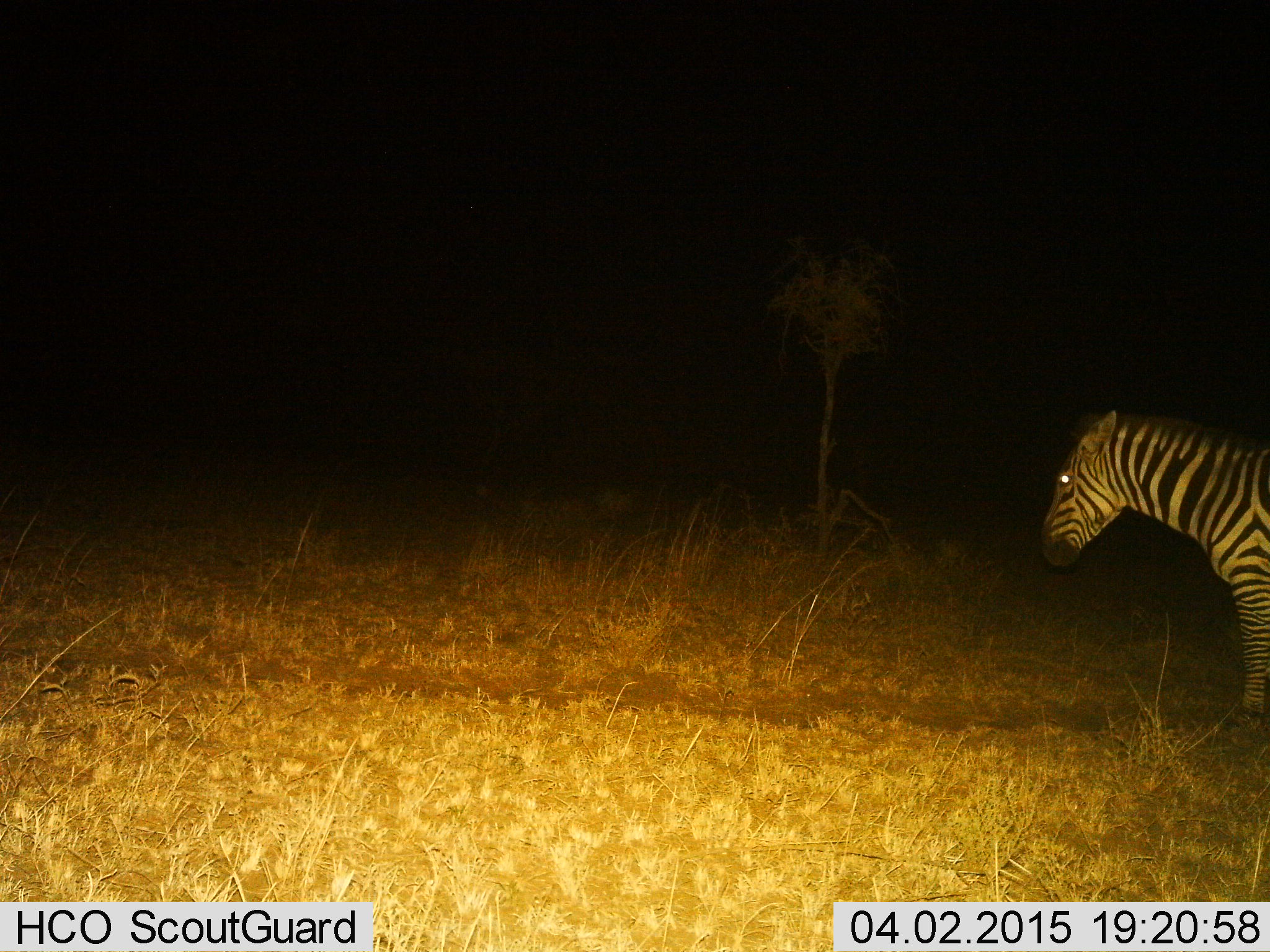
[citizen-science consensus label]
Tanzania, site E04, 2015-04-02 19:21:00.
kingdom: Animalia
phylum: Chordata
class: Mammalia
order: Perissodactyla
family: Equidae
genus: Equus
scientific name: Equus quagga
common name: plains zebra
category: zebra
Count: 1.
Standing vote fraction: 80%.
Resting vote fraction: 0%.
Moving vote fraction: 20%.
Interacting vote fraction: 0%.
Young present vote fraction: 0%.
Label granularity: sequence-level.